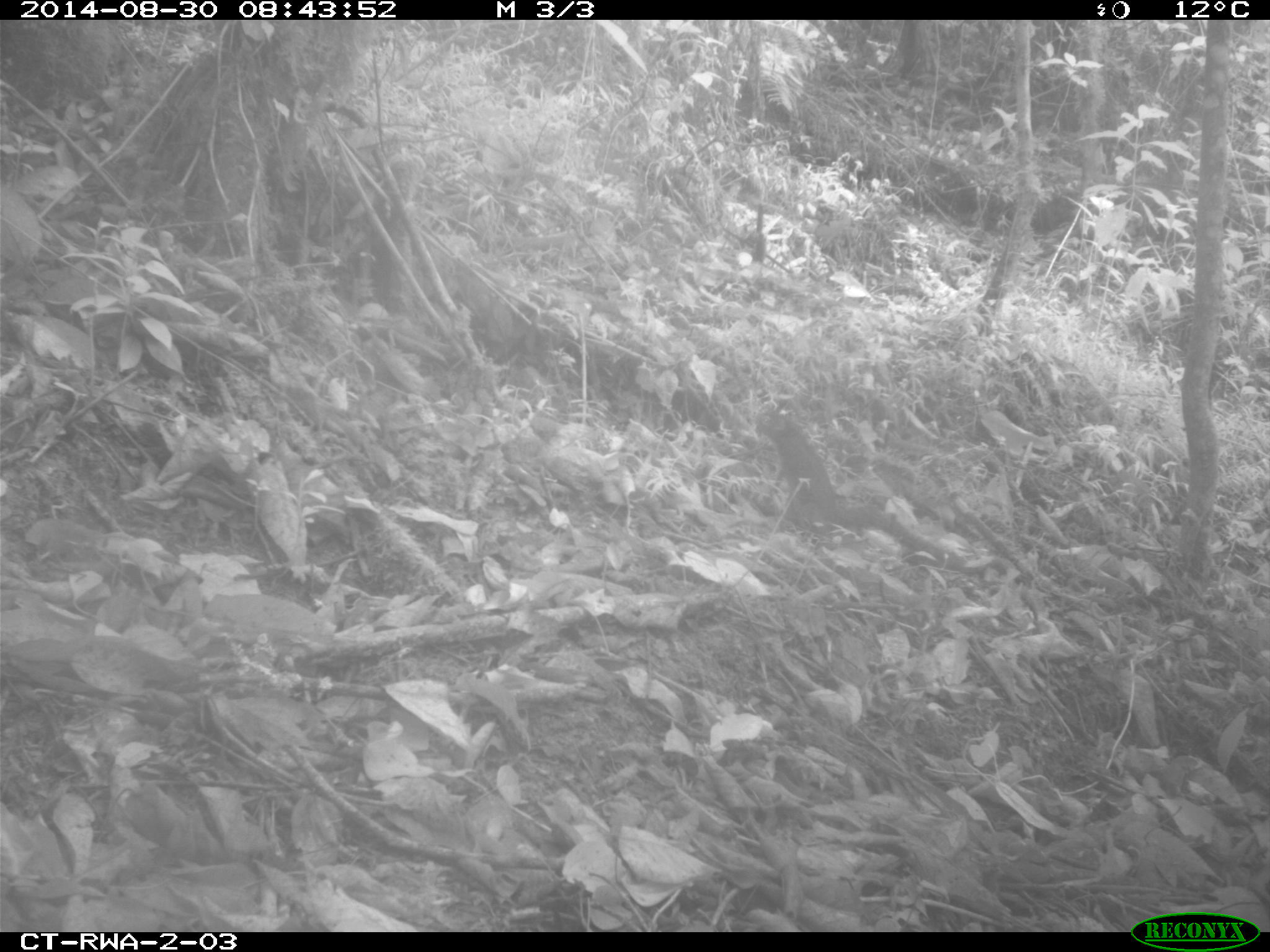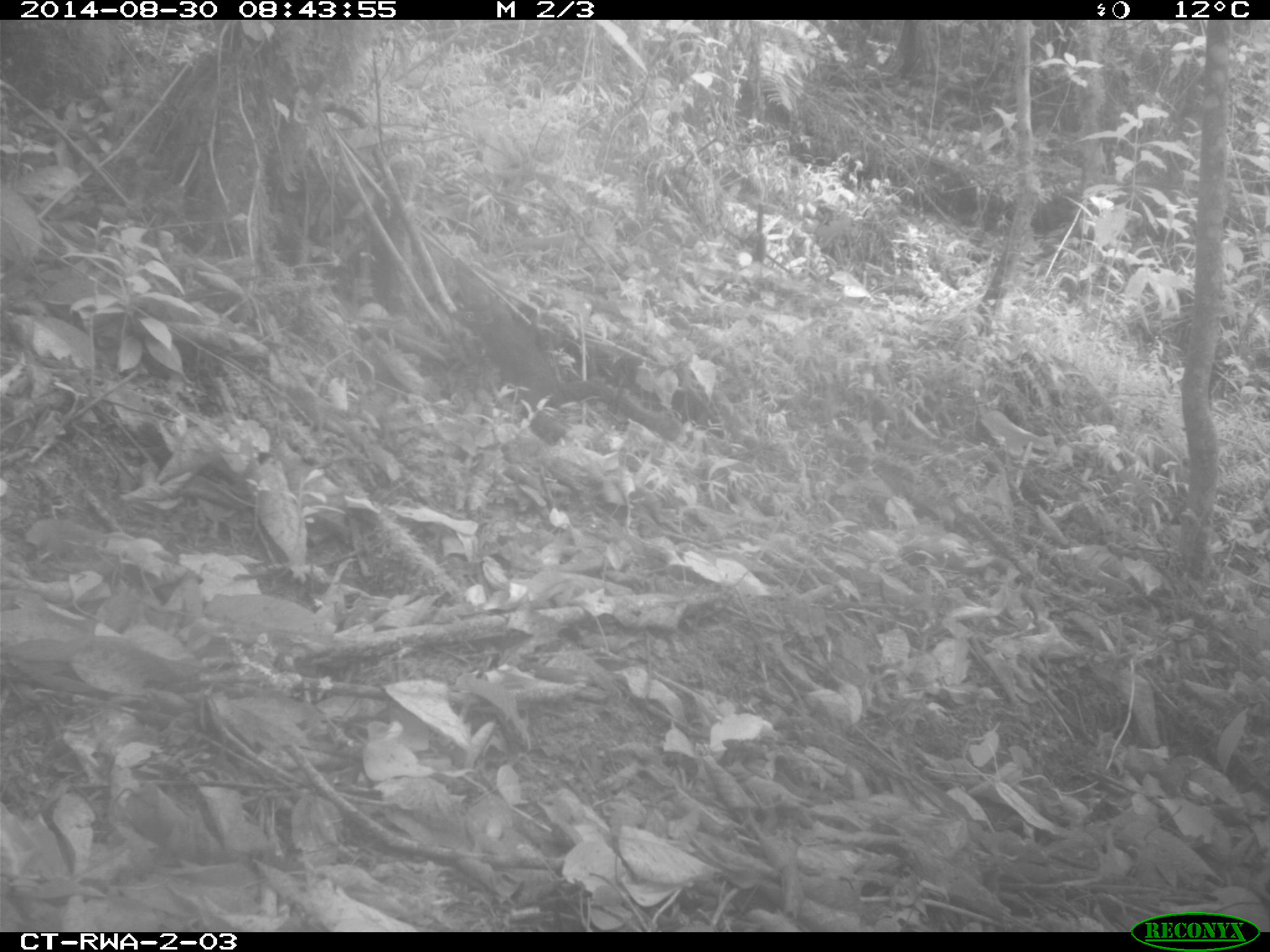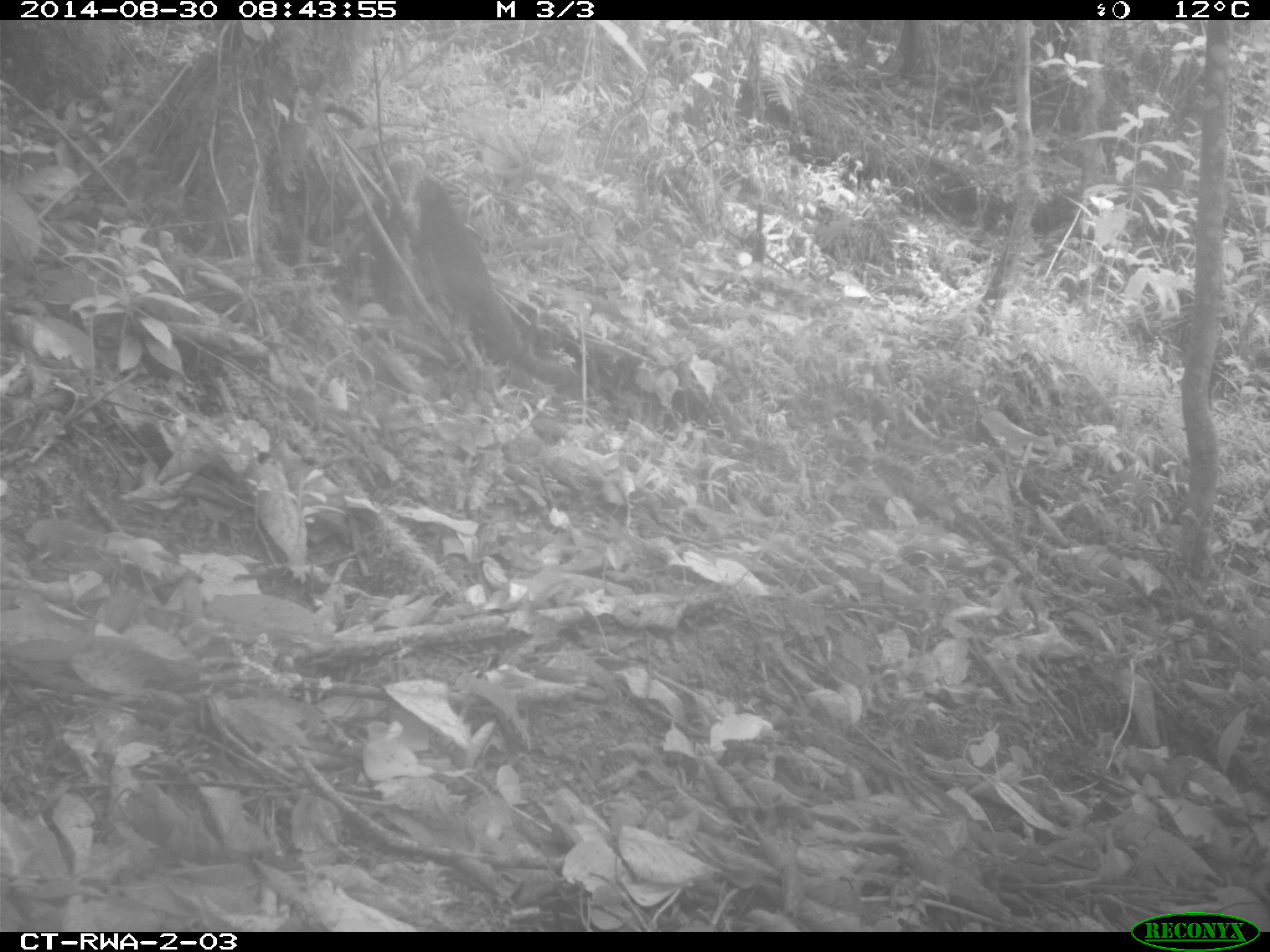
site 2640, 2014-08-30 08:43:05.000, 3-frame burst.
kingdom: Animalia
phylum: Chordata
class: Mammalia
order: Rodentia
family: Sciuridae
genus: Funisciurus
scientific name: Funisciurus carruthersi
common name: carruther's mountain squirrel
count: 1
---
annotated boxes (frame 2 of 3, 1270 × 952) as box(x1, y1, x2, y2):
funisciurus carruthersi: box(445, 299, 683, 442)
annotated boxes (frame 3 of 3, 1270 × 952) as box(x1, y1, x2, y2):
funisciurus carruthersi: box(394, 171, 576, 391)